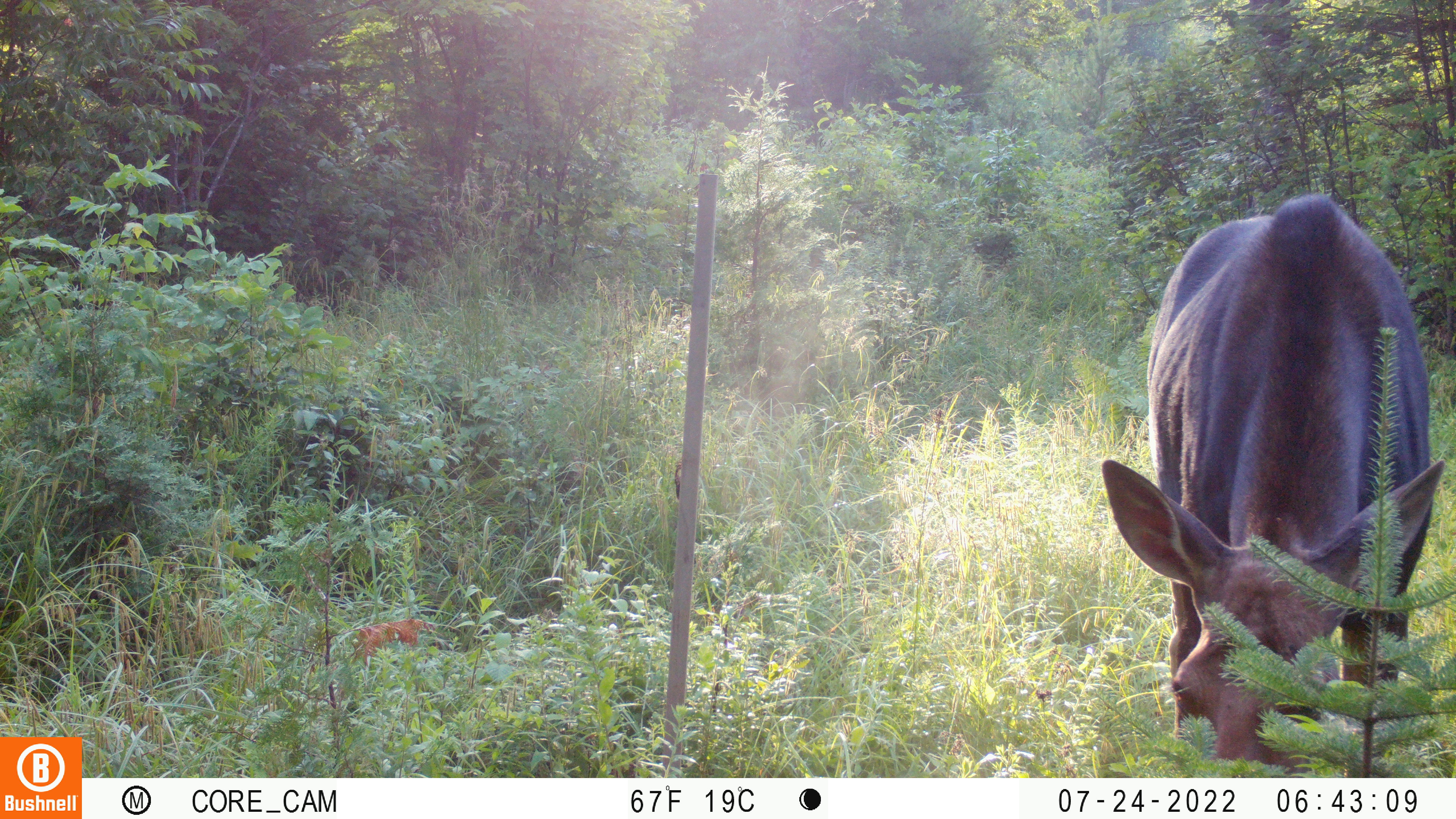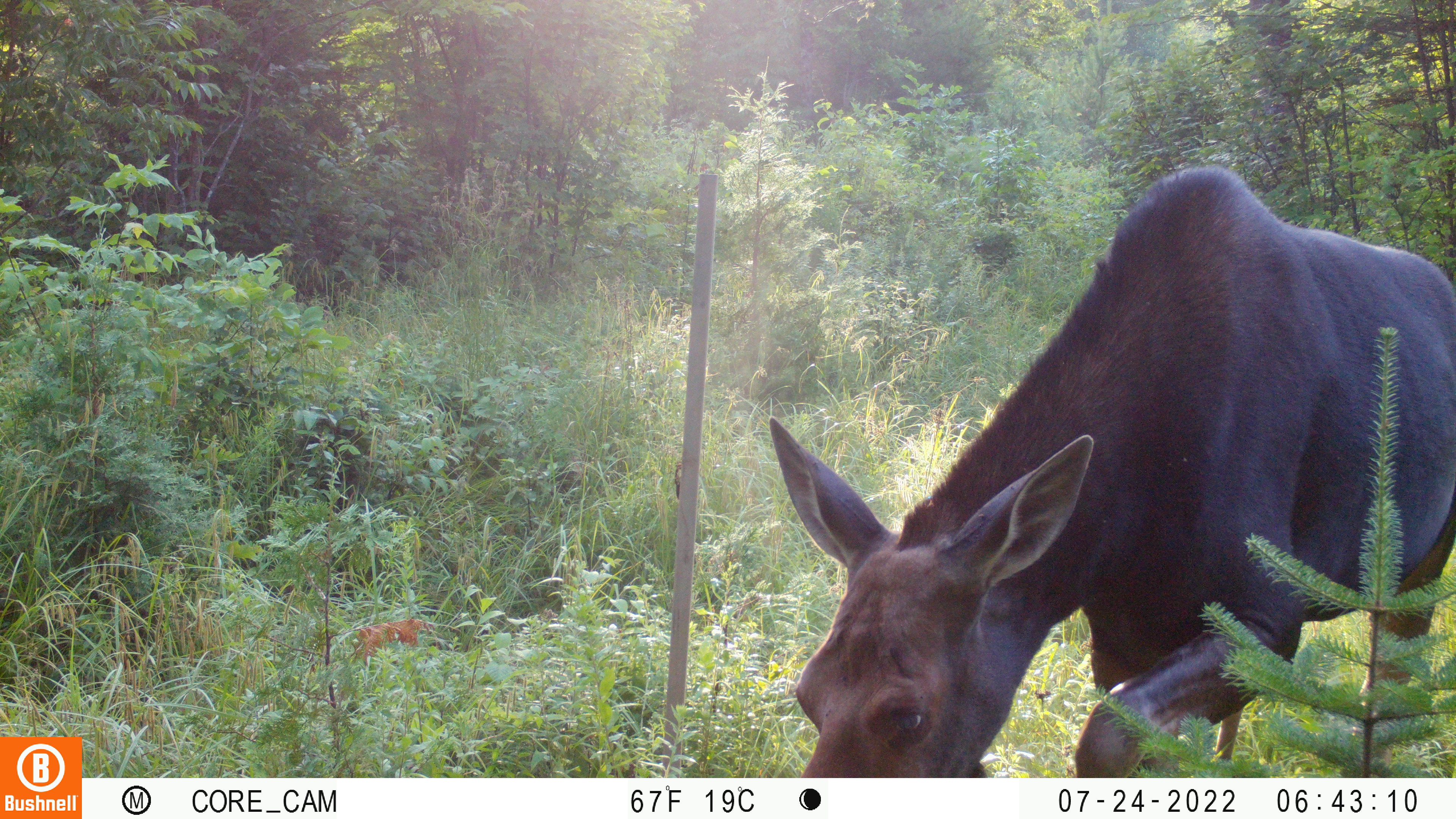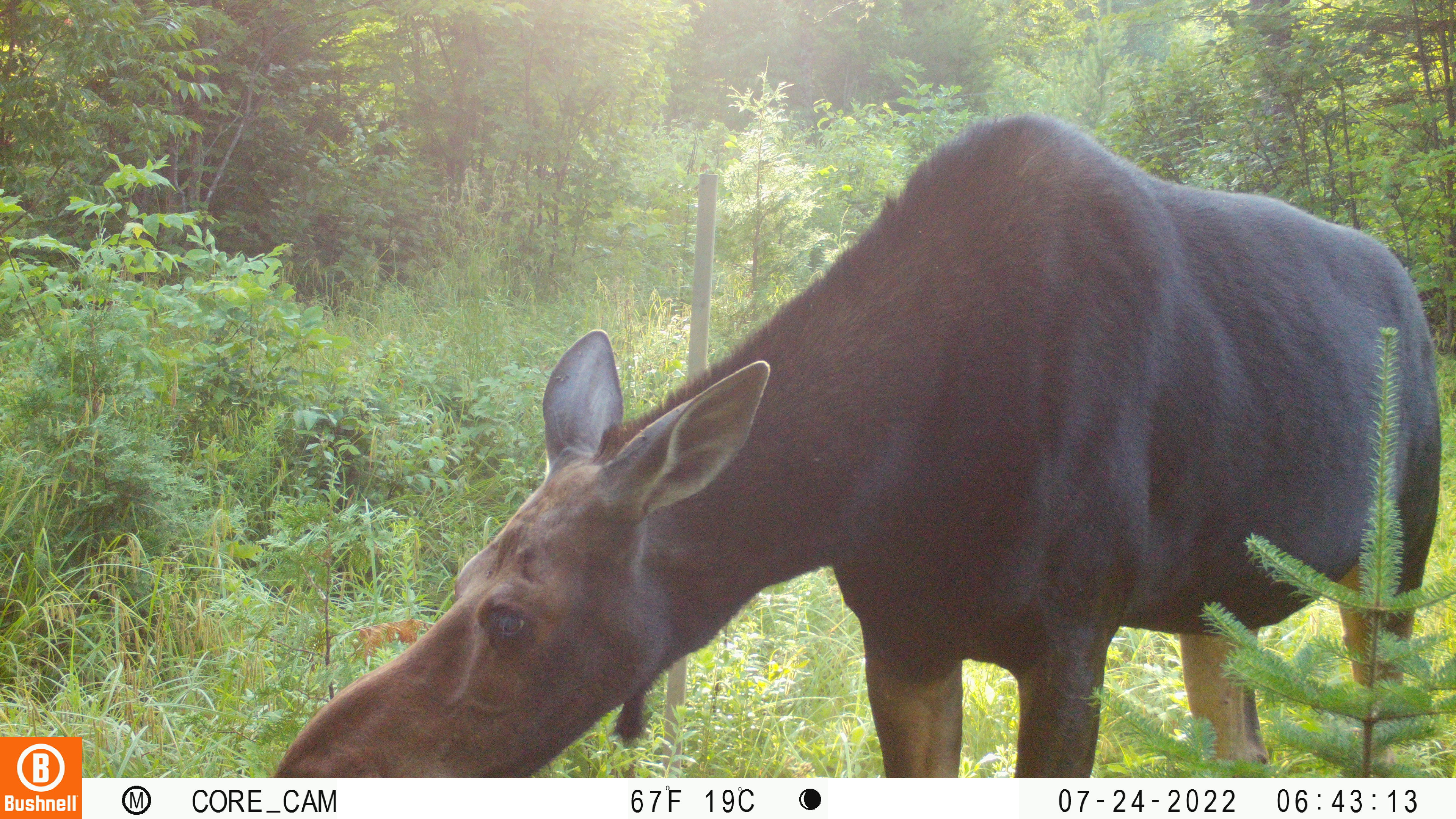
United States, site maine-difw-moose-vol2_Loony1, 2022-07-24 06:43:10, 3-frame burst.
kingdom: Animalia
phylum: Chordata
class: Mammalia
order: Artiodactyla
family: Cervidae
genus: Alces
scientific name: Alces alces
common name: moose